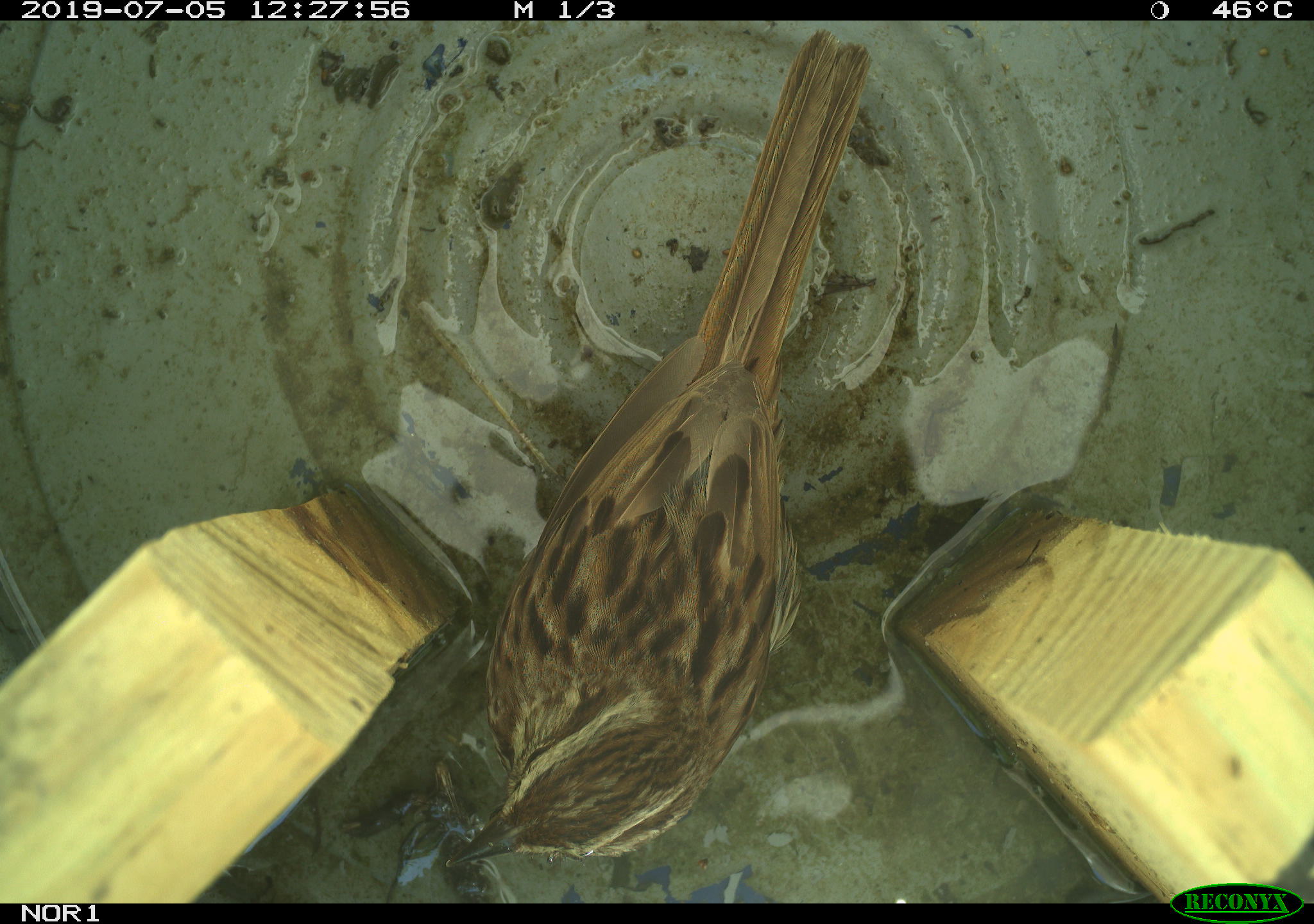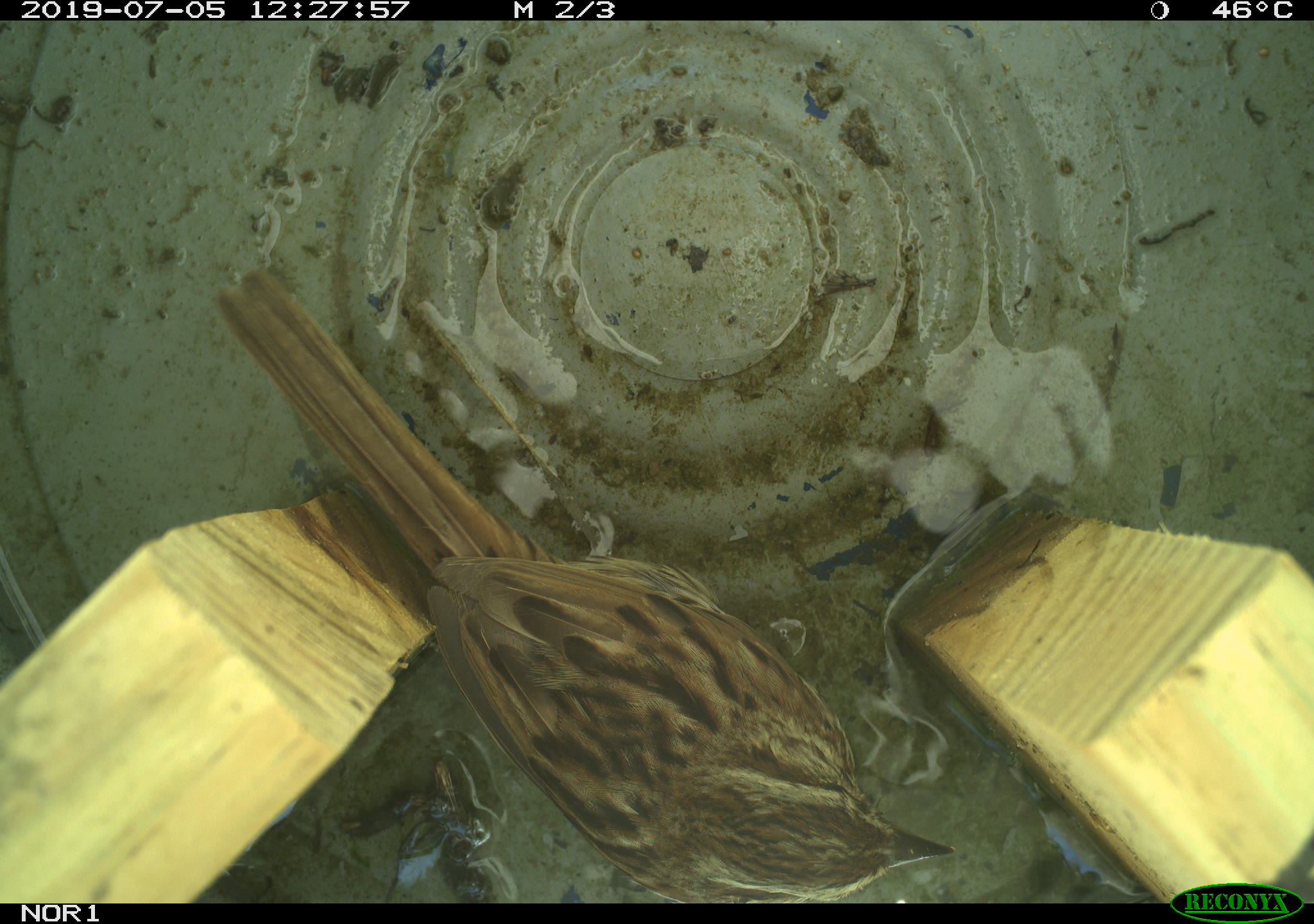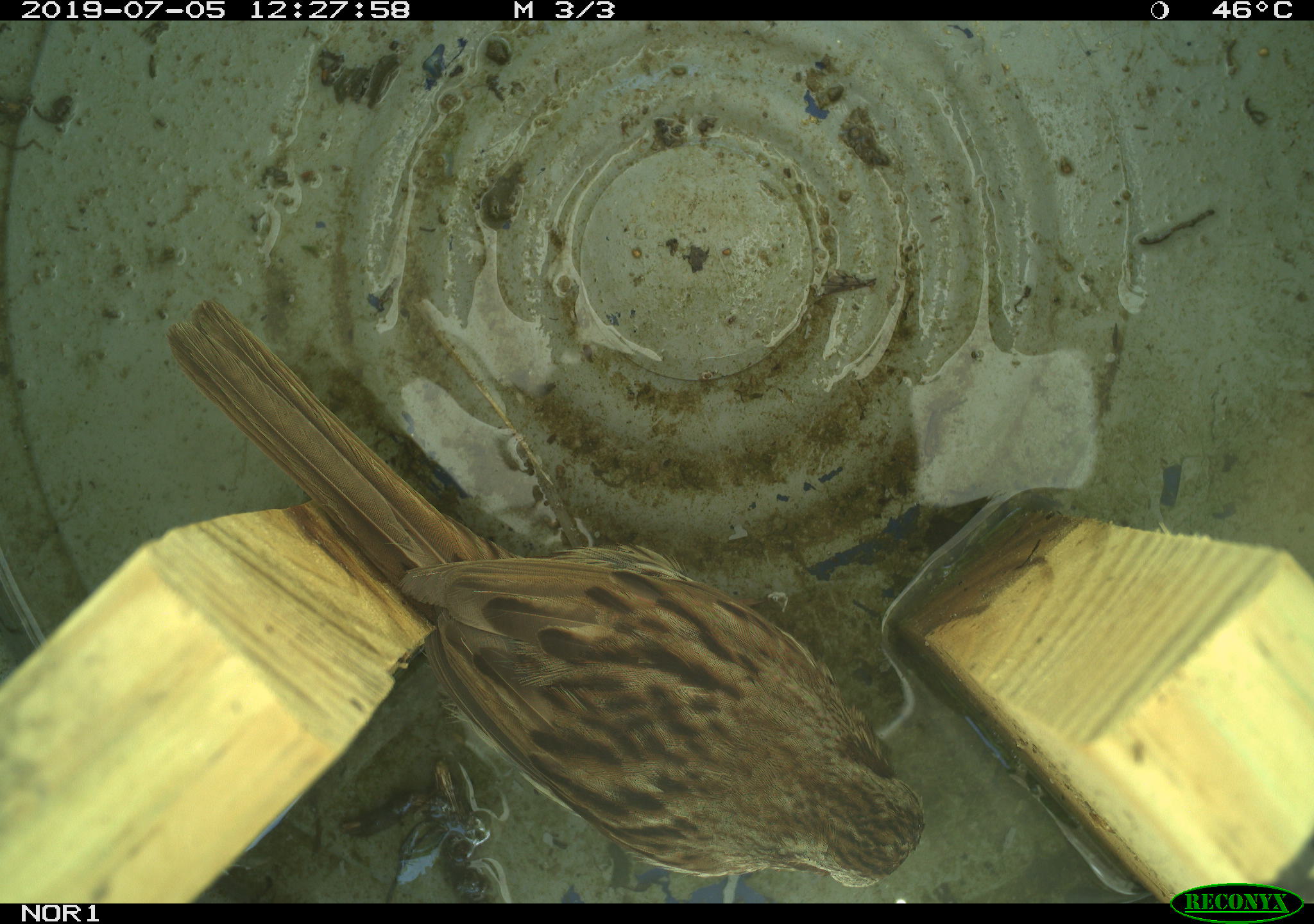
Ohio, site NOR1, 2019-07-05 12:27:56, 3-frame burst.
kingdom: Animalia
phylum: Chordata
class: Aves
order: Passeriformes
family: Passerellidae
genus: Melospiza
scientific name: Melospiza melodia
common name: song sparrow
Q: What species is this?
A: Song sparrow (Melospiza melodia).